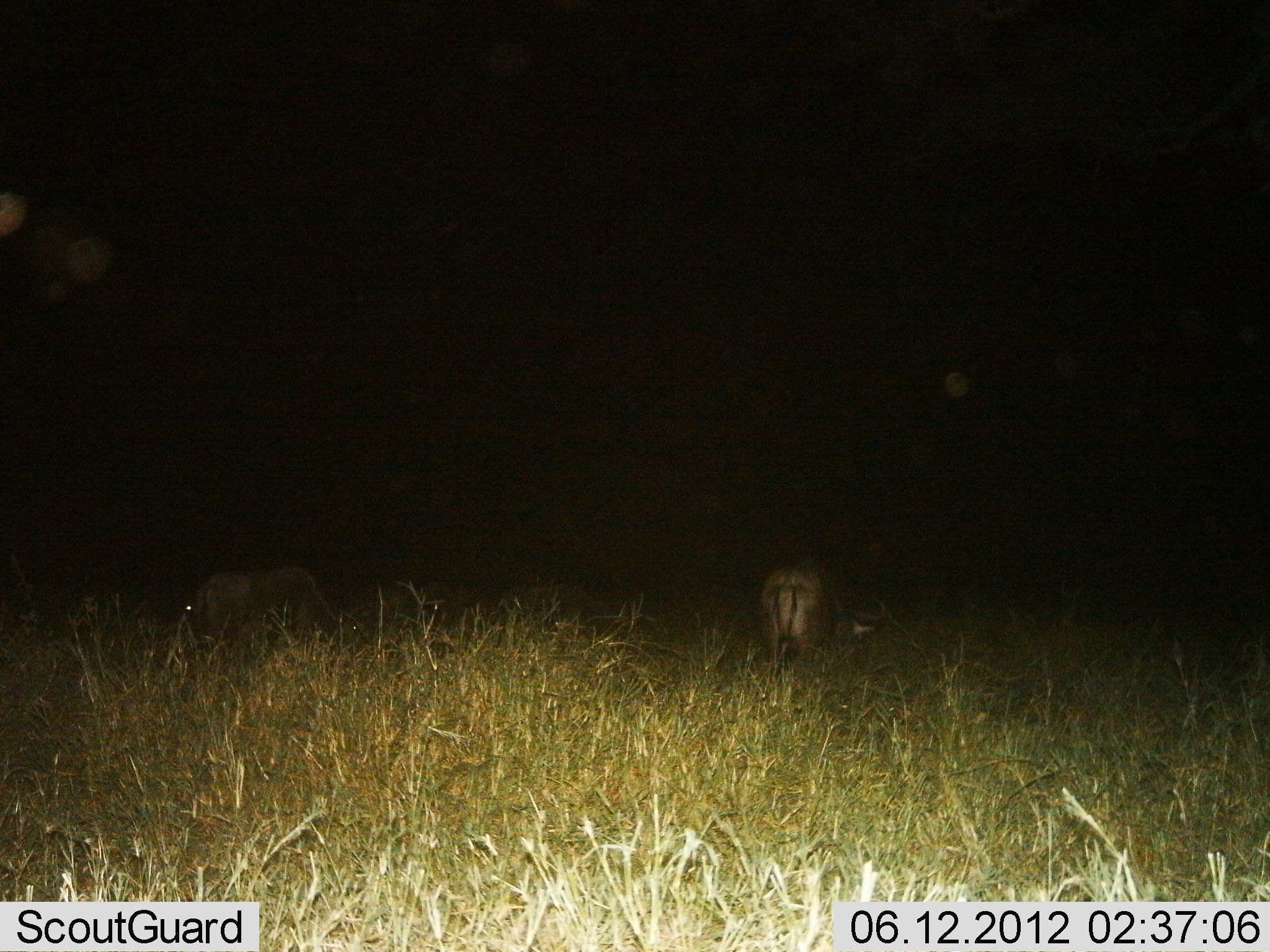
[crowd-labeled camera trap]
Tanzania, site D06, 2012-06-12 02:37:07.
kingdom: Animalia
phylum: Chordata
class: Mammalia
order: Artiodactyla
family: Bovidae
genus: Connochaetes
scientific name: Connochaetes taurinus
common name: blue wildebeest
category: wildebeest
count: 3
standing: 25%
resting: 0%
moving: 0%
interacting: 0%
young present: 0%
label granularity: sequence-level